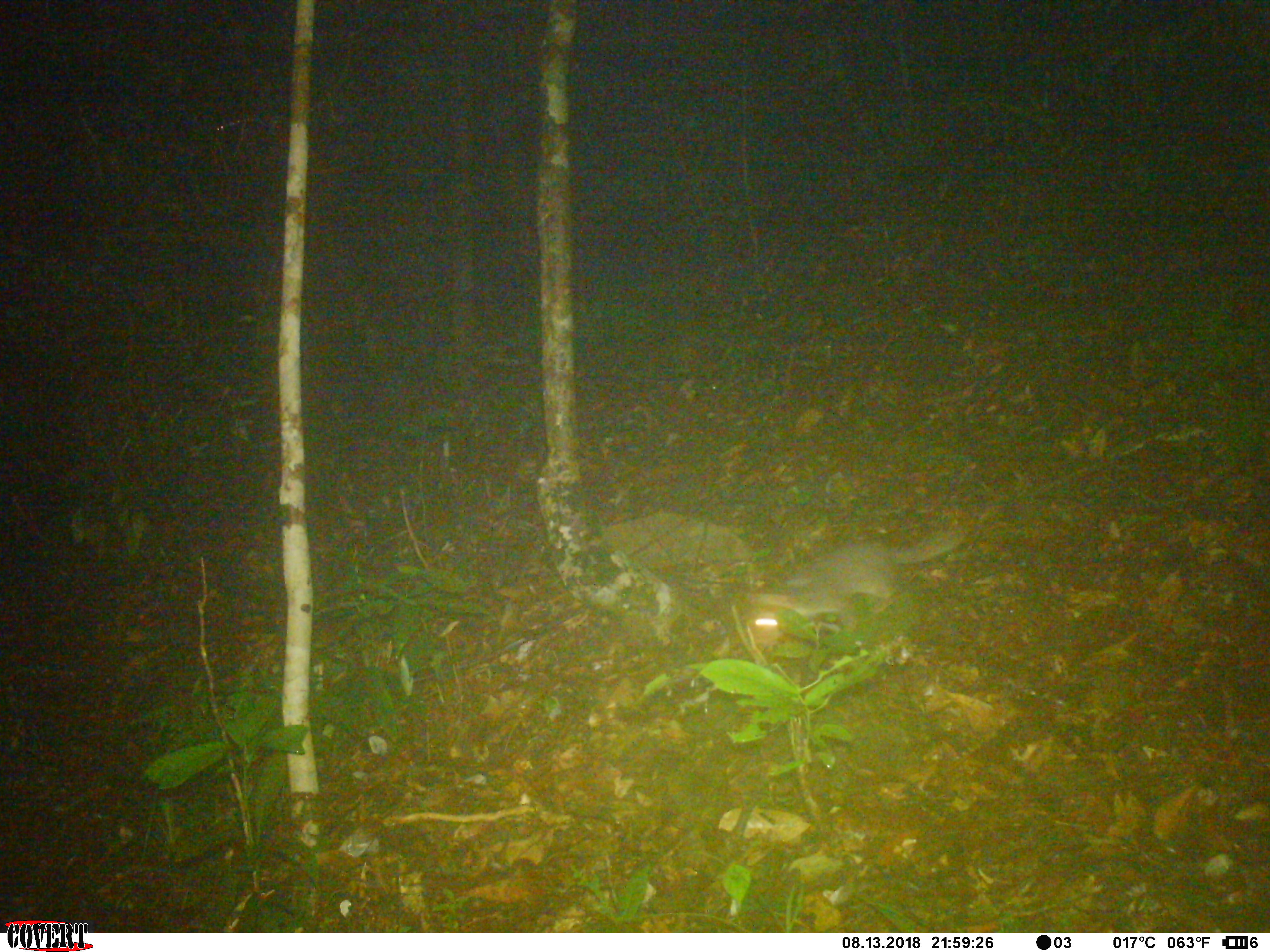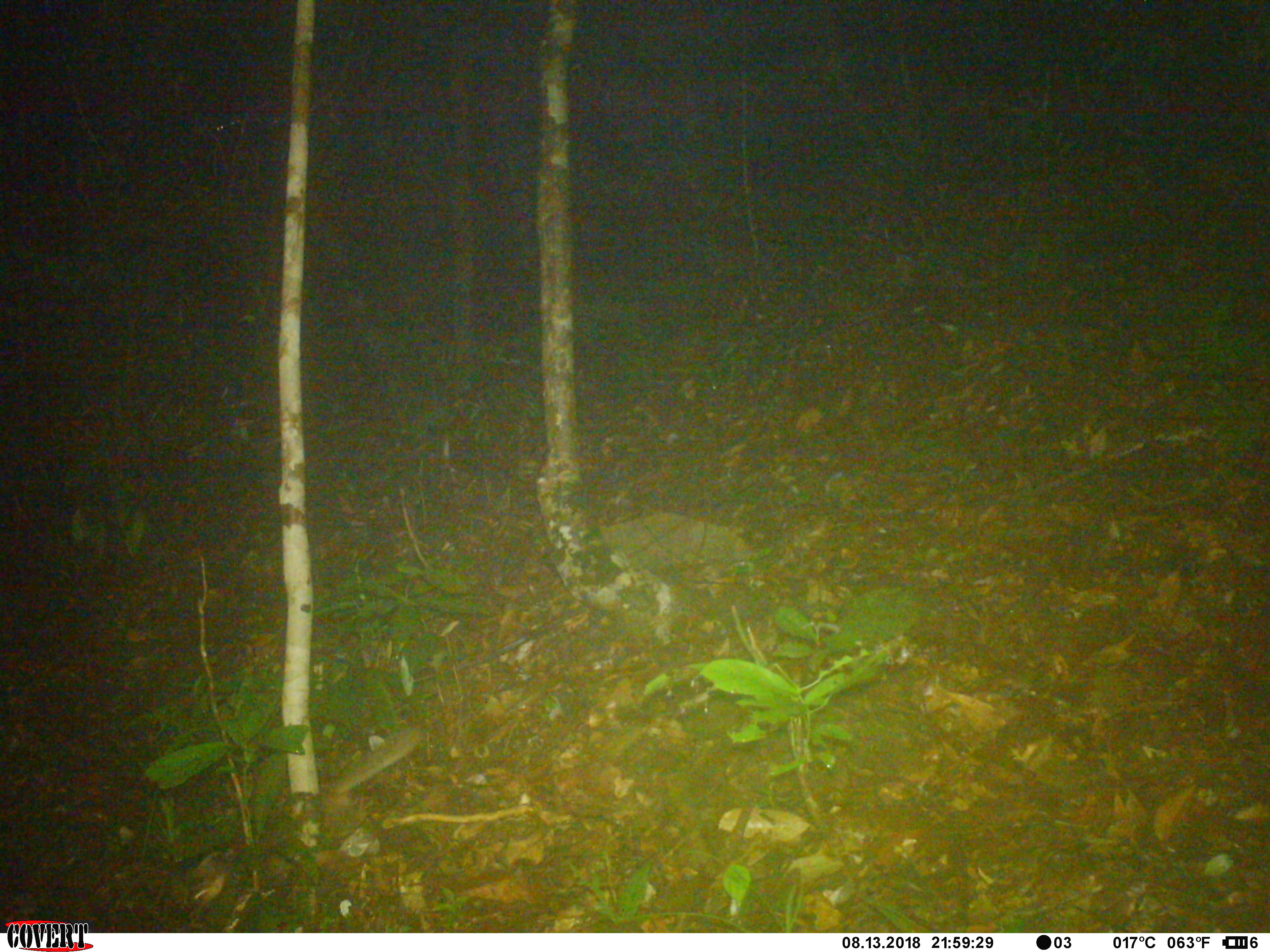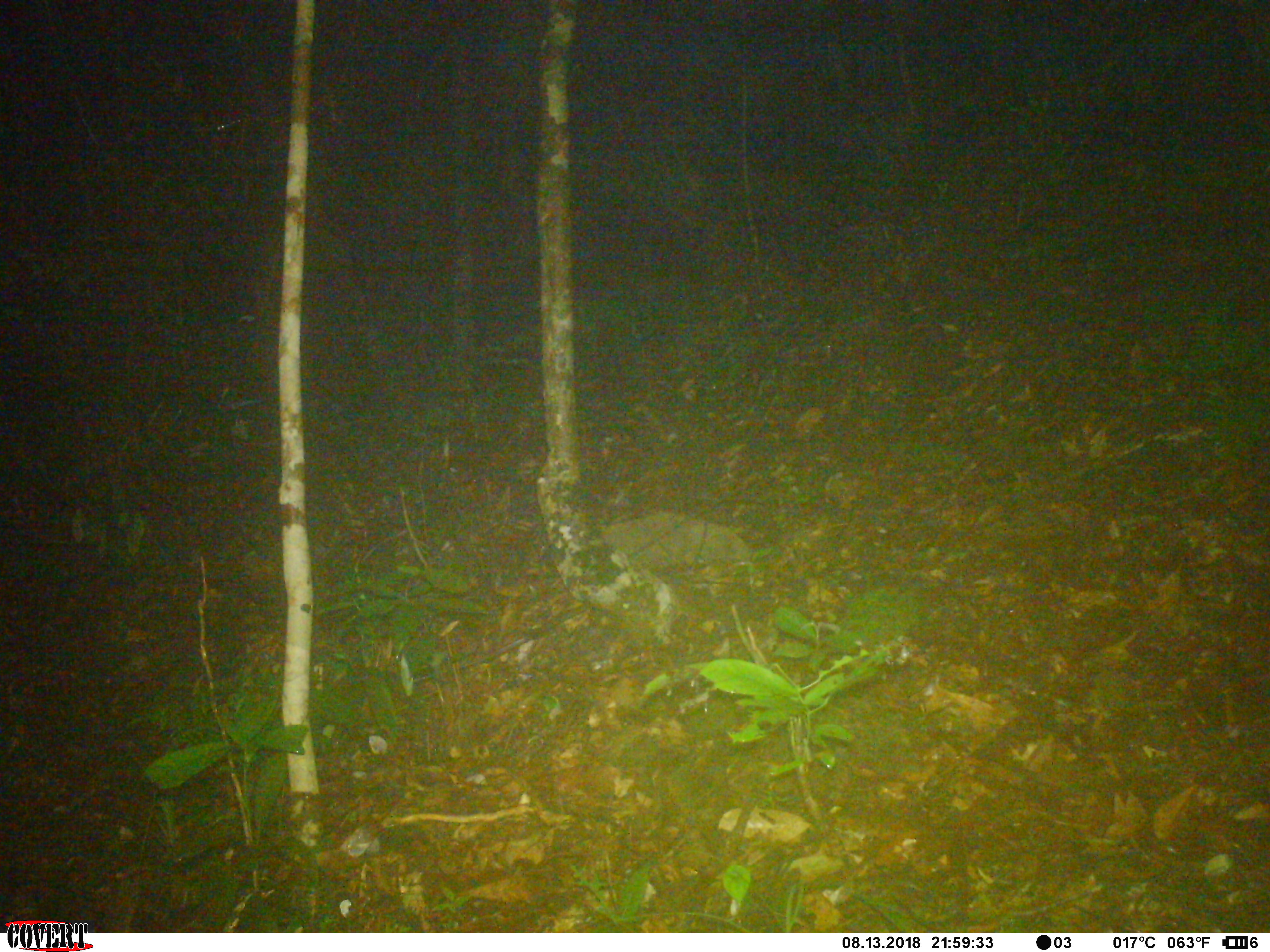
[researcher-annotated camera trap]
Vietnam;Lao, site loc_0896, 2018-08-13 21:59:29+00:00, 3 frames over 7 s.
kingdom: Animalia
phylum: Chordata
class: Mammalia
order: Carnivora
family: Mustelidae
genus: Melogale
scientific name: Melogale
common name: ferret badger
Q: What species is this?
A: Ferret badger (Melogale).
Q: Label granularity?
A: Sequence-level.